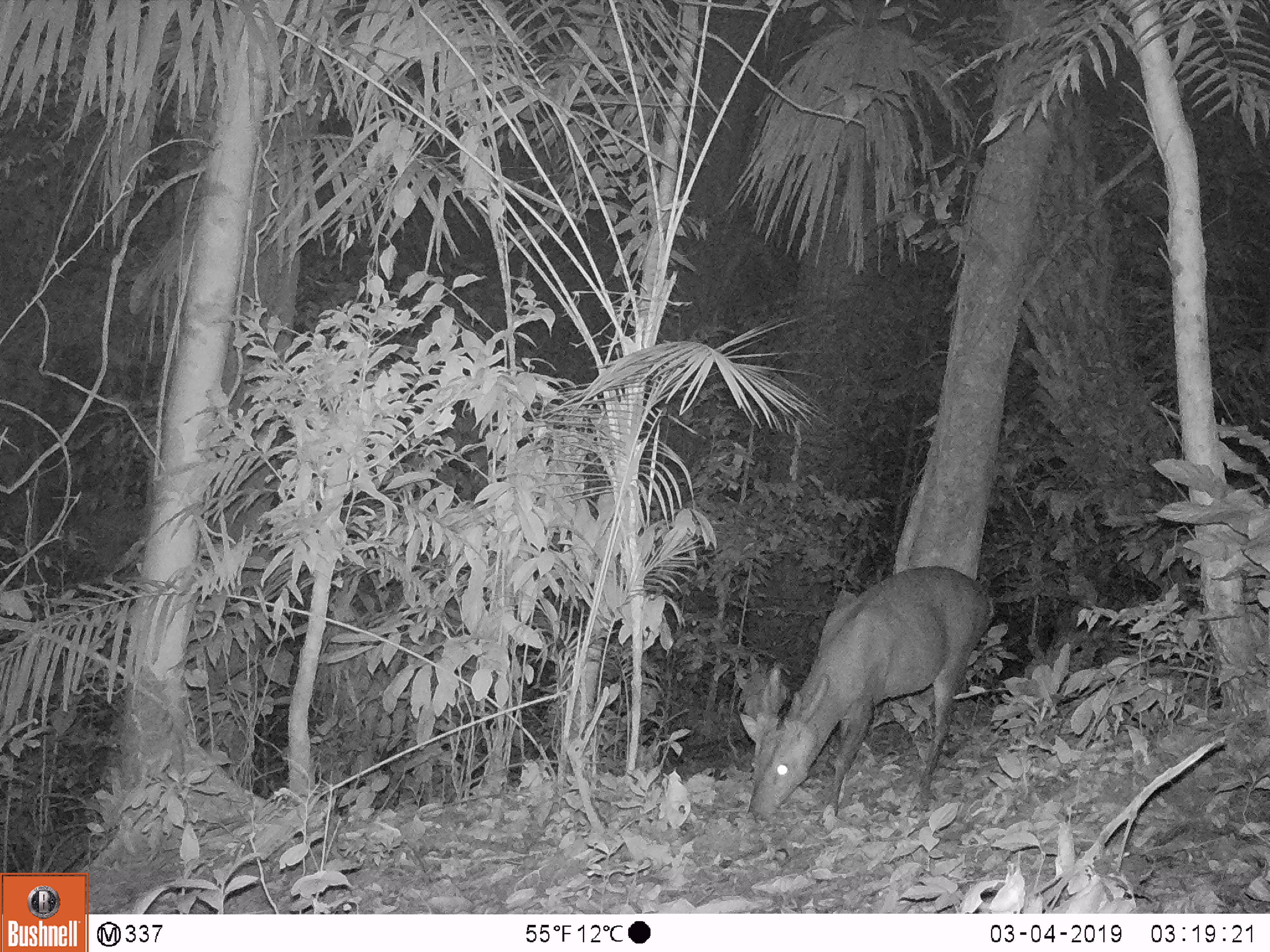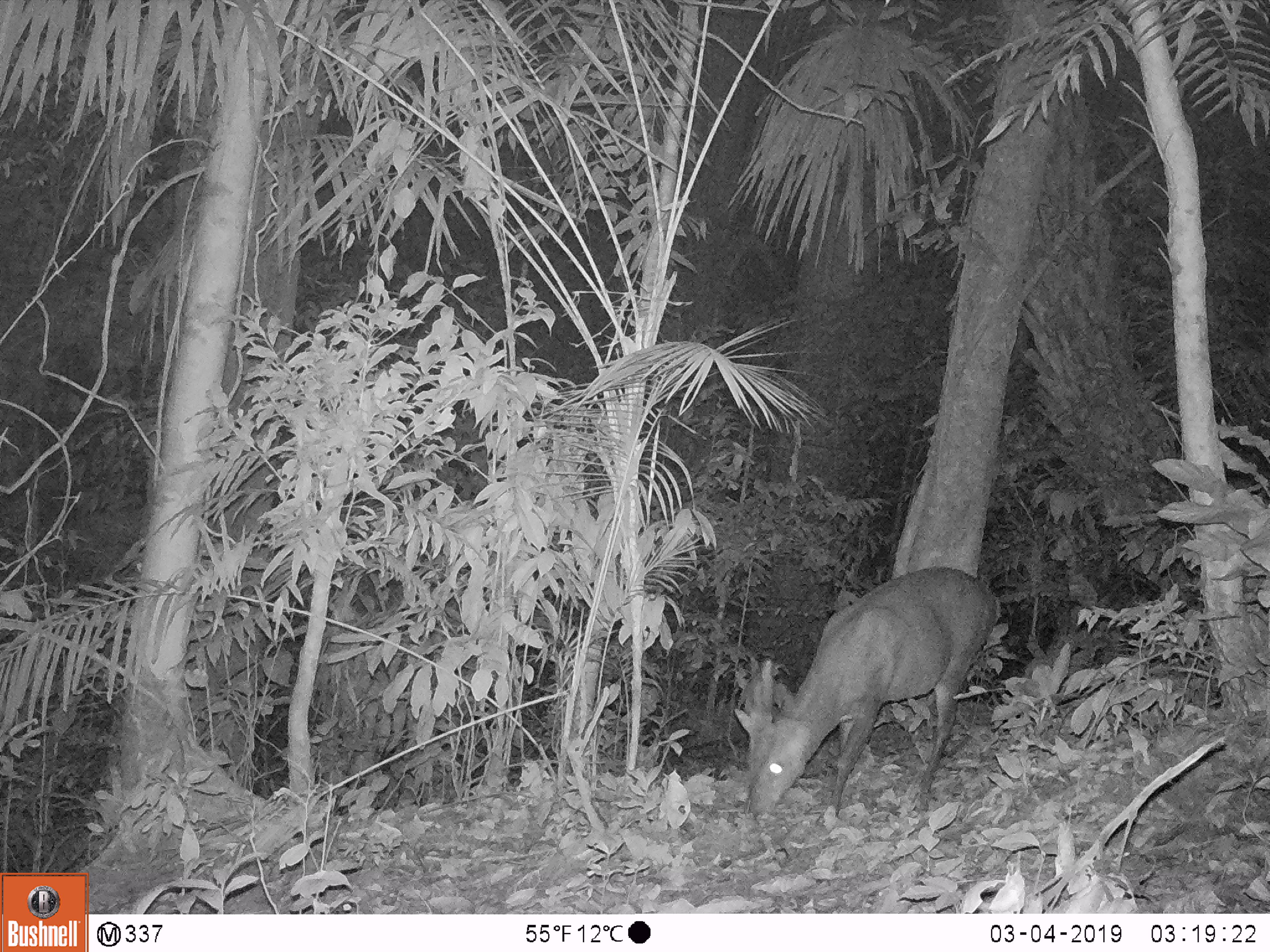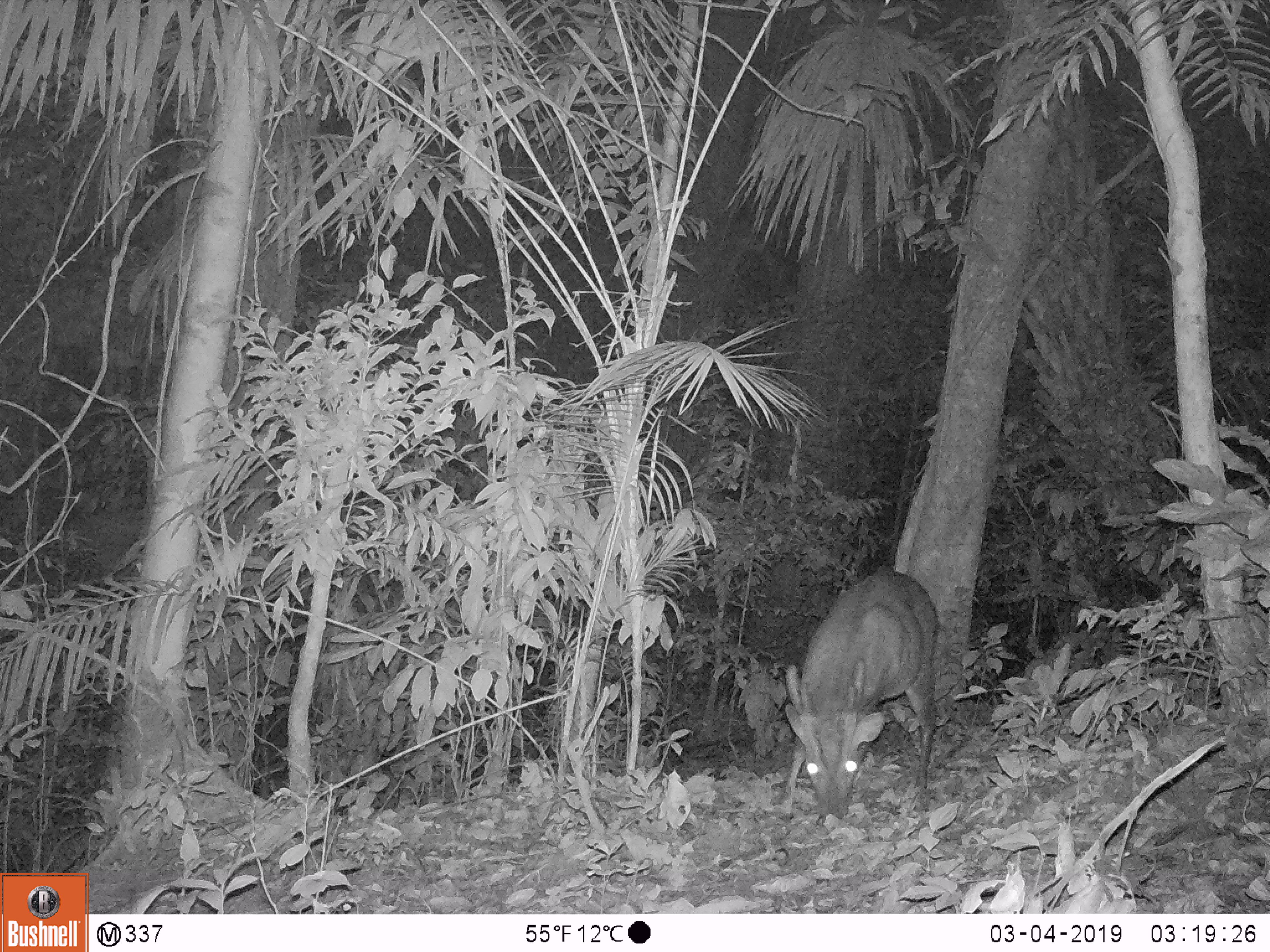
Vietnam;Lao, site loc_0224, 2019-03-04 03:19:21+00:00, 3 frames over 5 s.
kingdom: Animalia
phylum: Chordata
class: Mammalia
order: Artiodactyla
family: Cervidae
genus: Muntiacus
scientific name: Muntiacus vuquangensis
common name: large-antlered muntjac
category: large antlered muntjac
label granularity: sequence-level